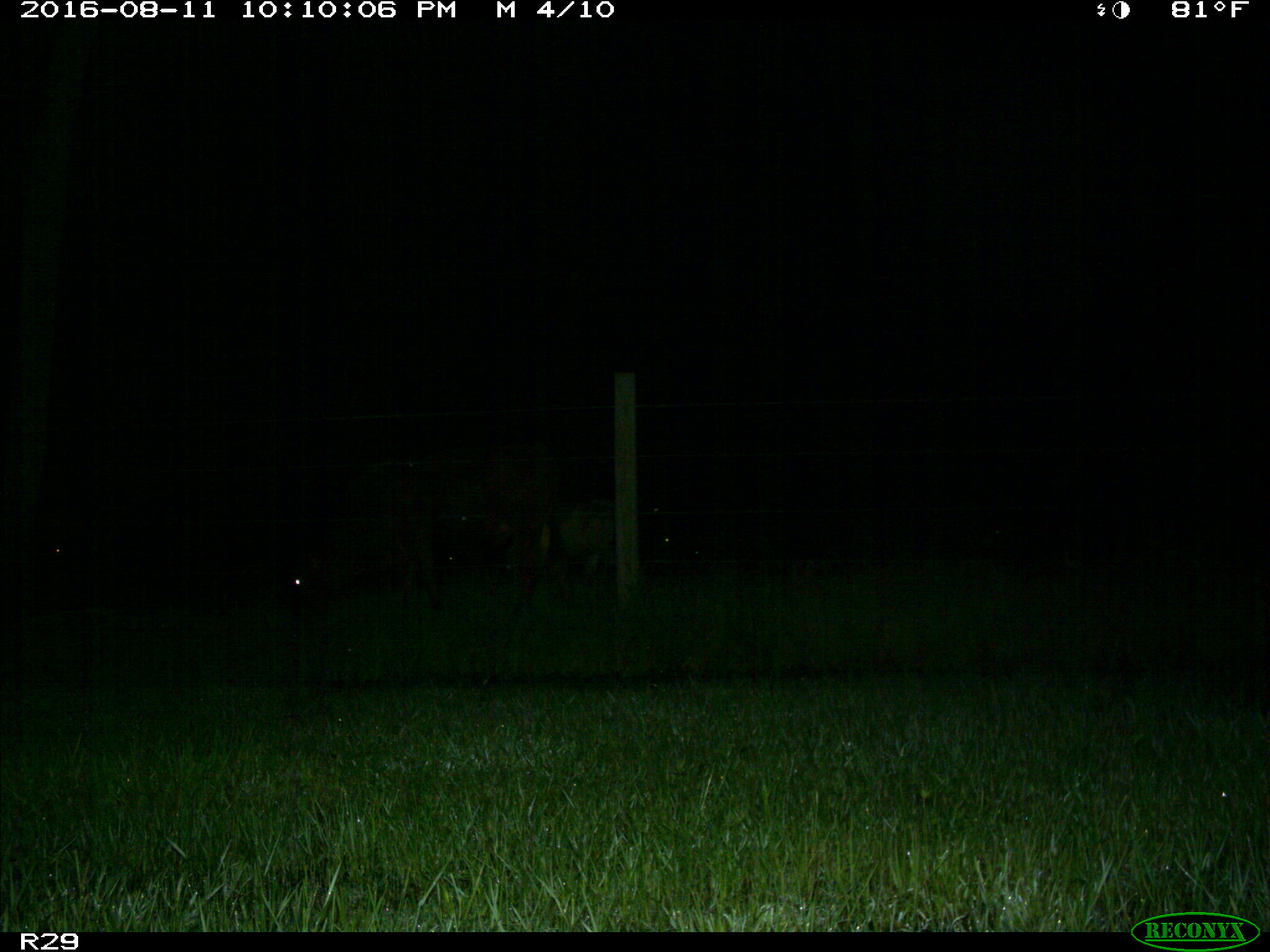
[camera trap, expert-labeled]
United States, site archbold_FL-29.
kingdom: Animalia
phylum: Chordata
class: Mammalia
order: Artiodactyla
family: Bovidae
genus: Bos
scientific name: Bos taurus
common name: domestic cow